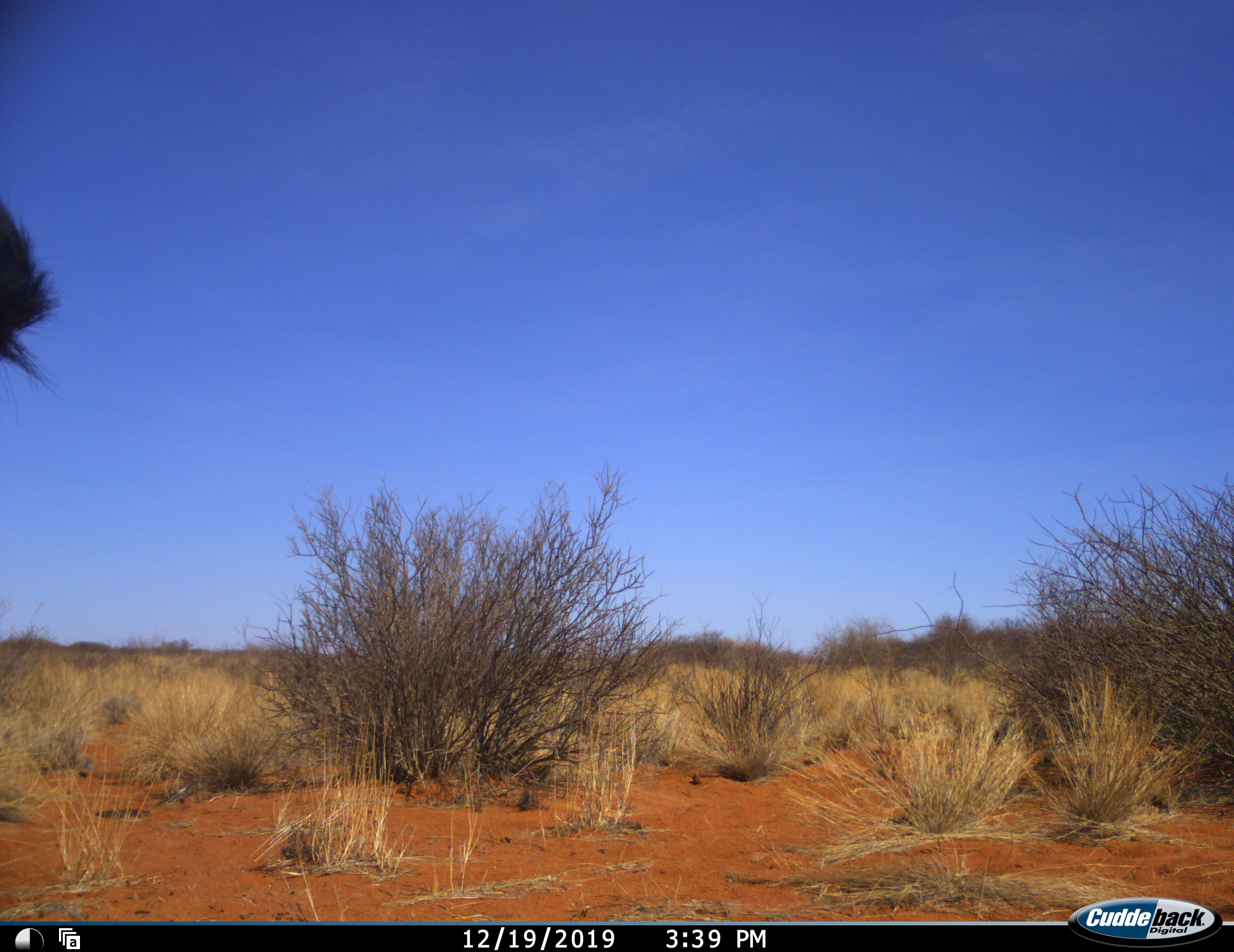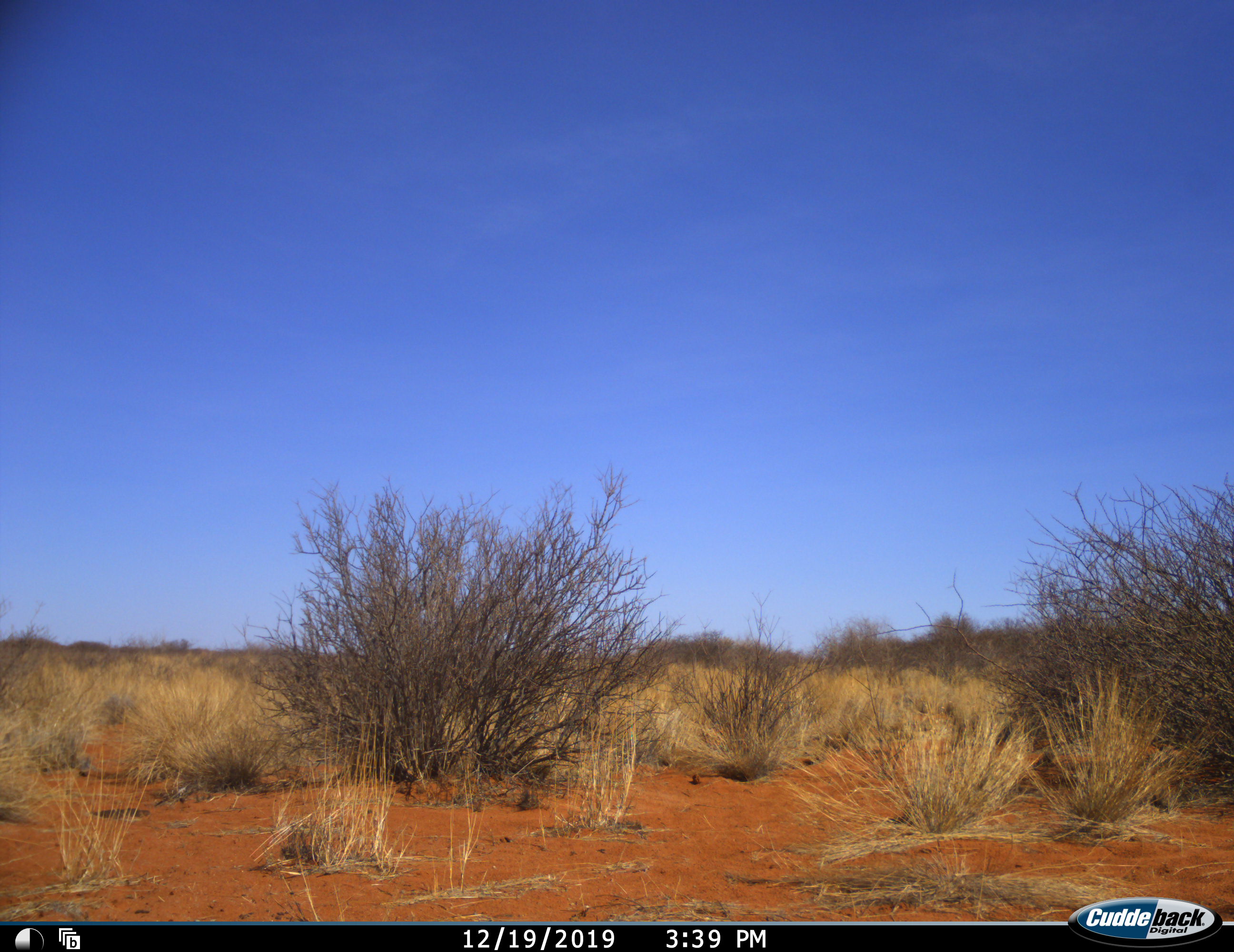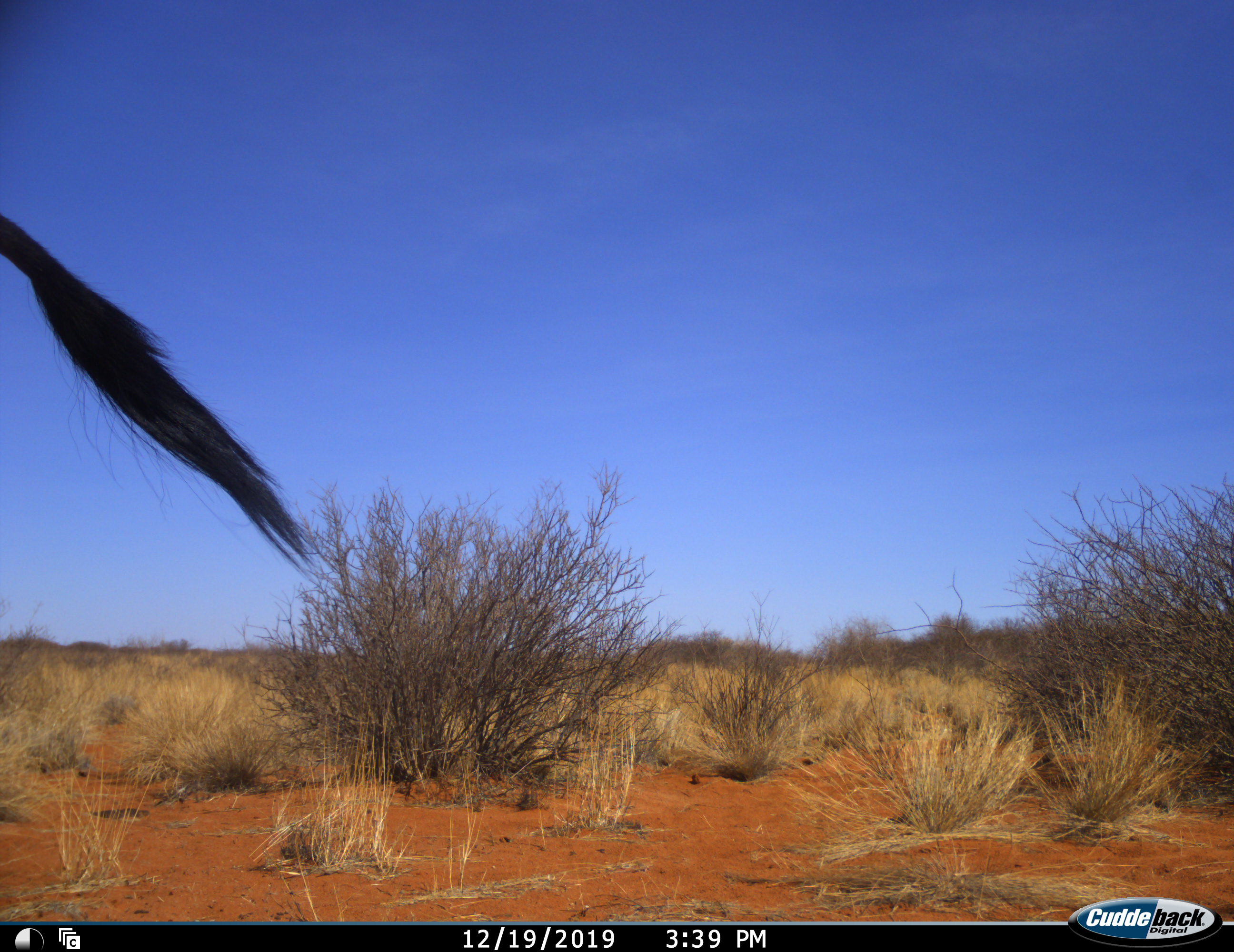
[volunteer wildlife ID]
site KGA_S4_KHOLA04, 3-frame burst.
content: unidentified animal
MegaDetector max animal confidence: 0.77